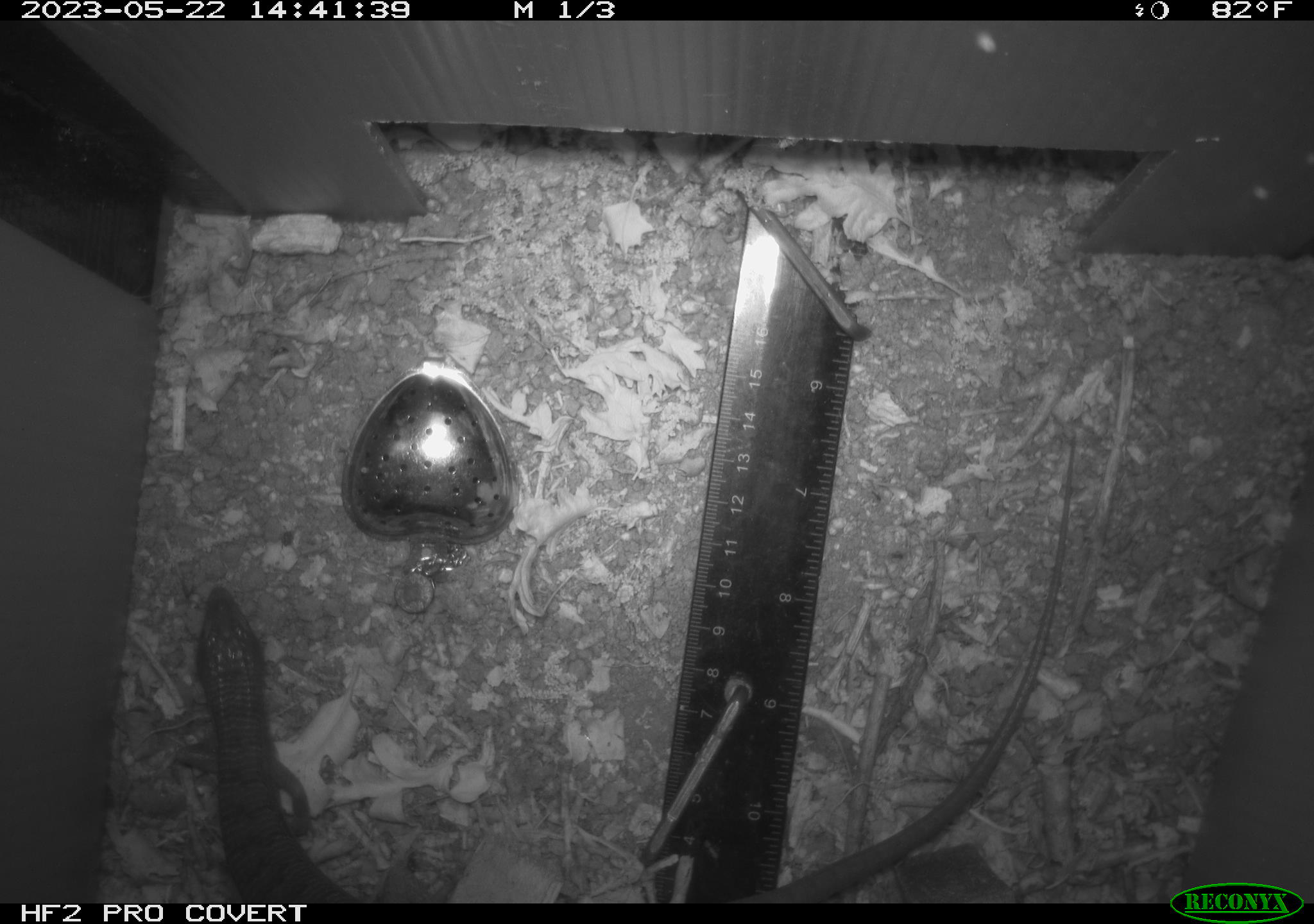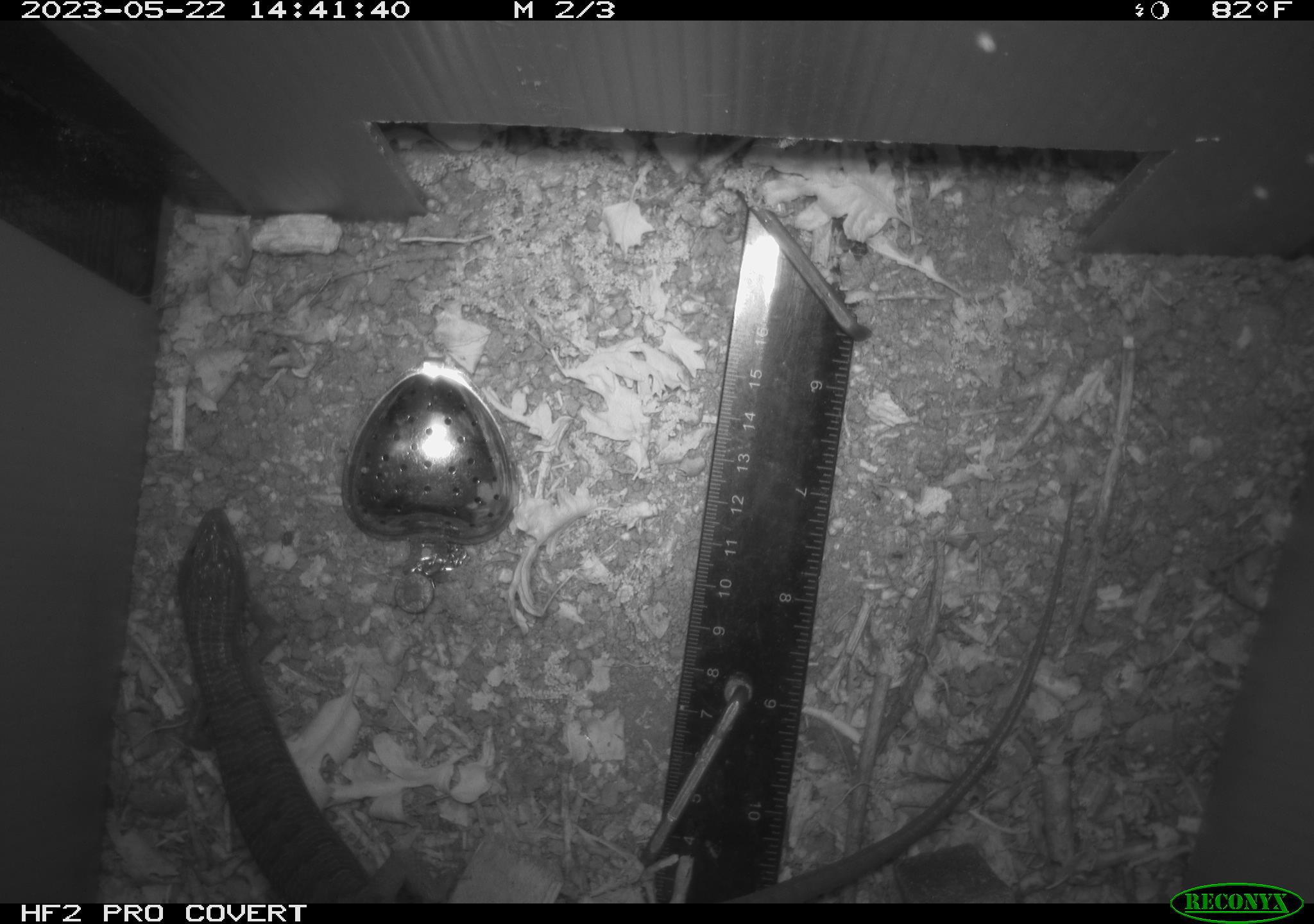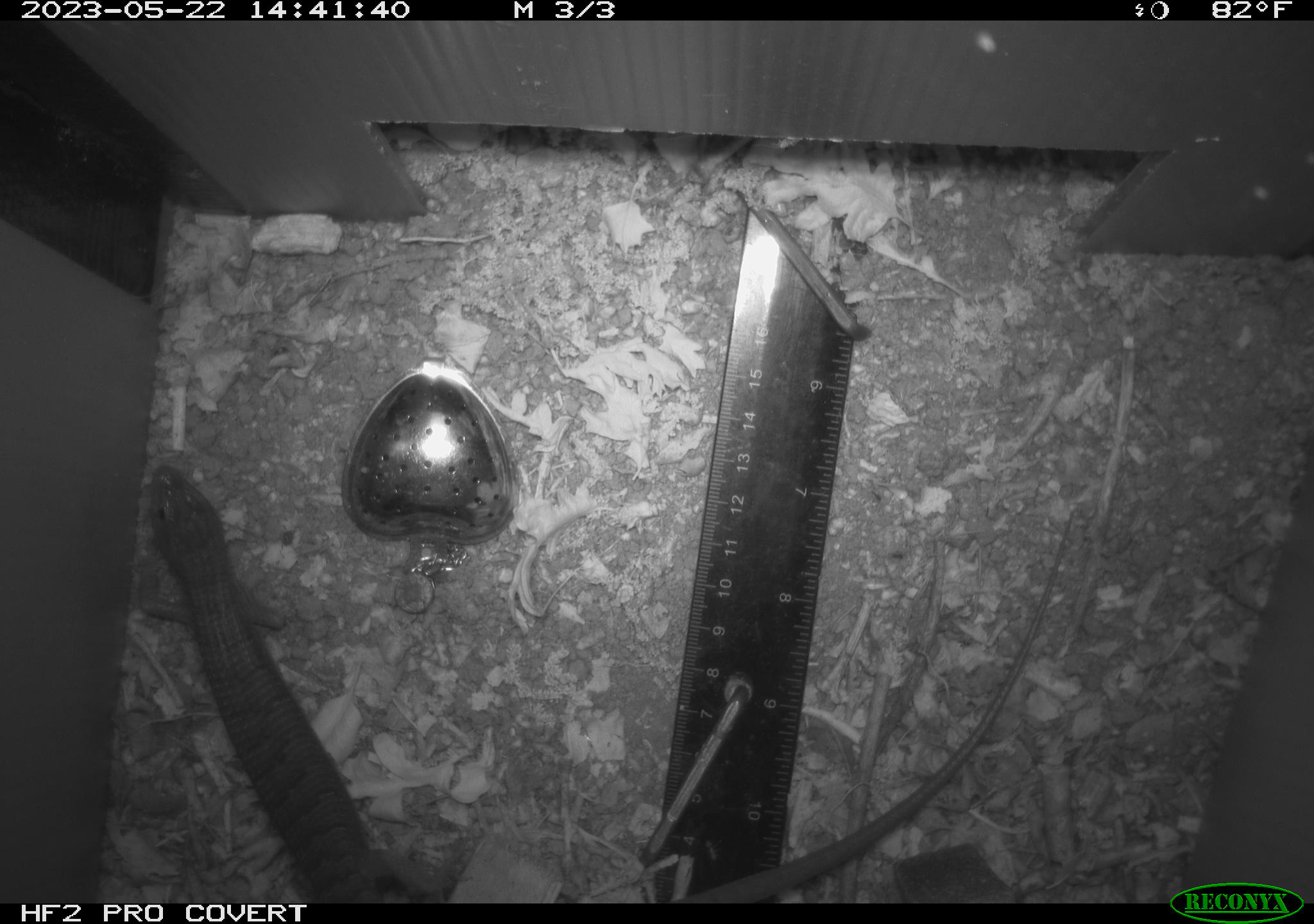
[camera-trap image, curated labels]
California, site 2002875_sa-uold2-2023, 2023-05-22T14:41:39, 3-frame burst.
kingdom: Animalia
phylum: Chordata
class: Reptilia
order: Squamata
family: Anguidae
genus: Elgaria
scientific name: Elgaria multicarinata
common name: southern alligator lizard